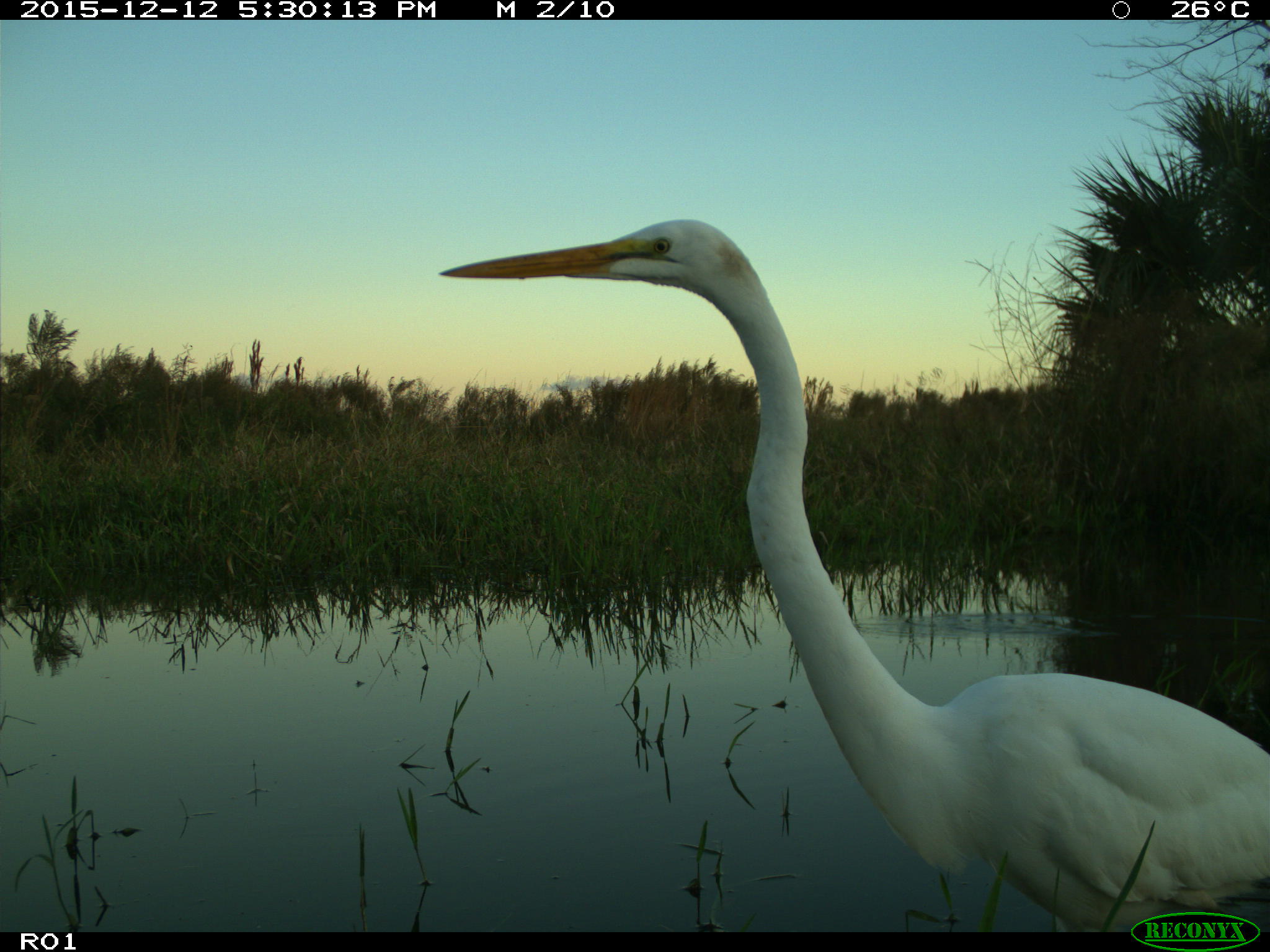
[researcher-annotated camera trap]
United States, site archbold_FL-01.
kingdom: Animalia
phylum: Chordata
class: Aves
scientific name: Aves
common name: birds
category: unidentified bird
Unidentified bird (birds) (Aves).